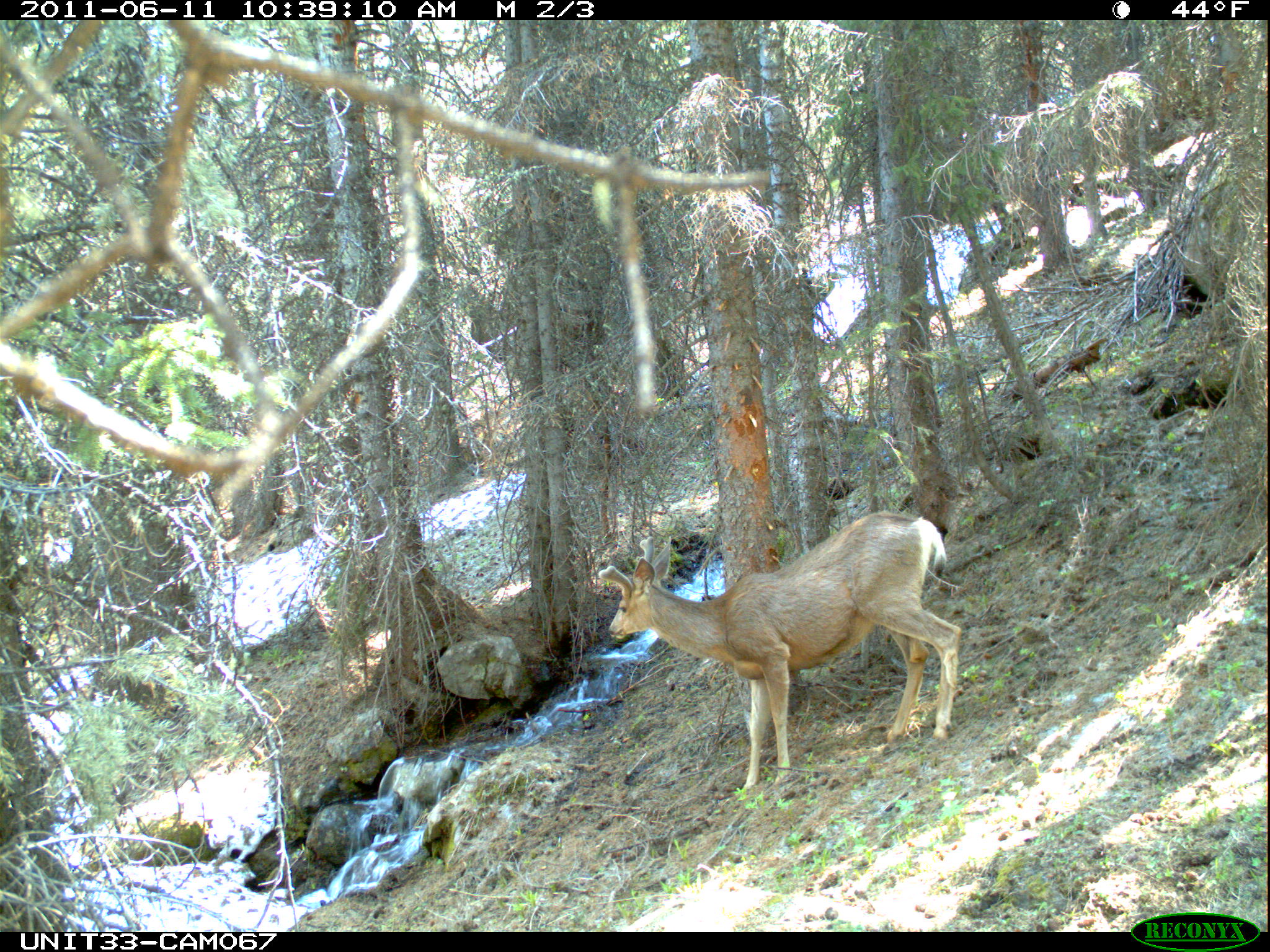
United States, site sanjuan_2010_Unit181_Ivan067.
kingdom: Animalia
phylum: Chordata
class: Mammalia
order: Artiodactyla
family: Cervidae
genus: Odocoileus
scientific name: Odocoileus hemionus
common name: mule deer